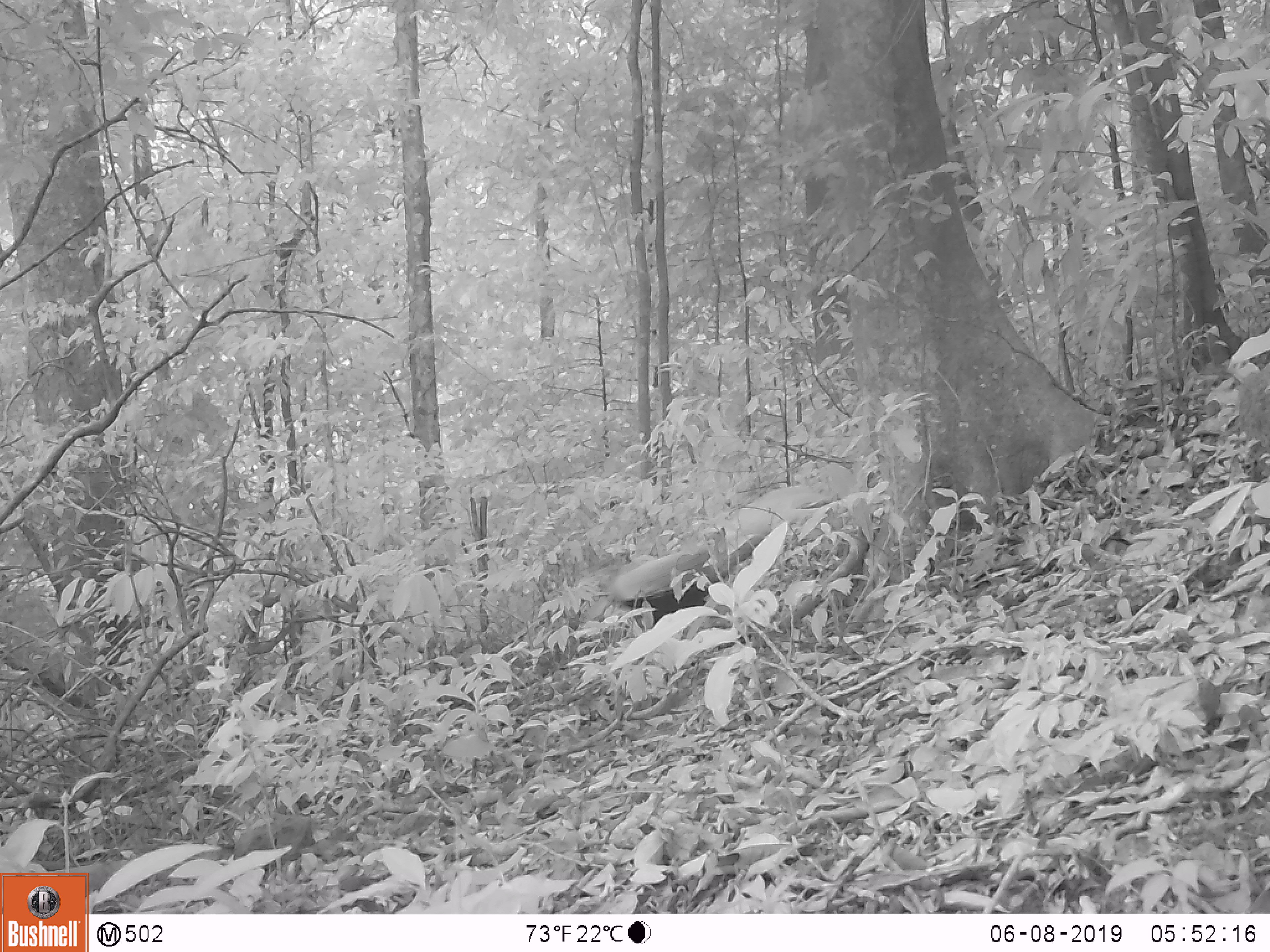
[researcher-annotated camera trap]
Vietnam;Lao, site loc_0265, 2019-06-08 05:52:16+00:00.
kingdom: Animalia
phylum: Chordata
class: Aves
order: Galliformes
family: Phasianidae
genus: Lophura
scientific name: Lophura nycthemera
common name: silver pheasant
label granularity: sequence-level